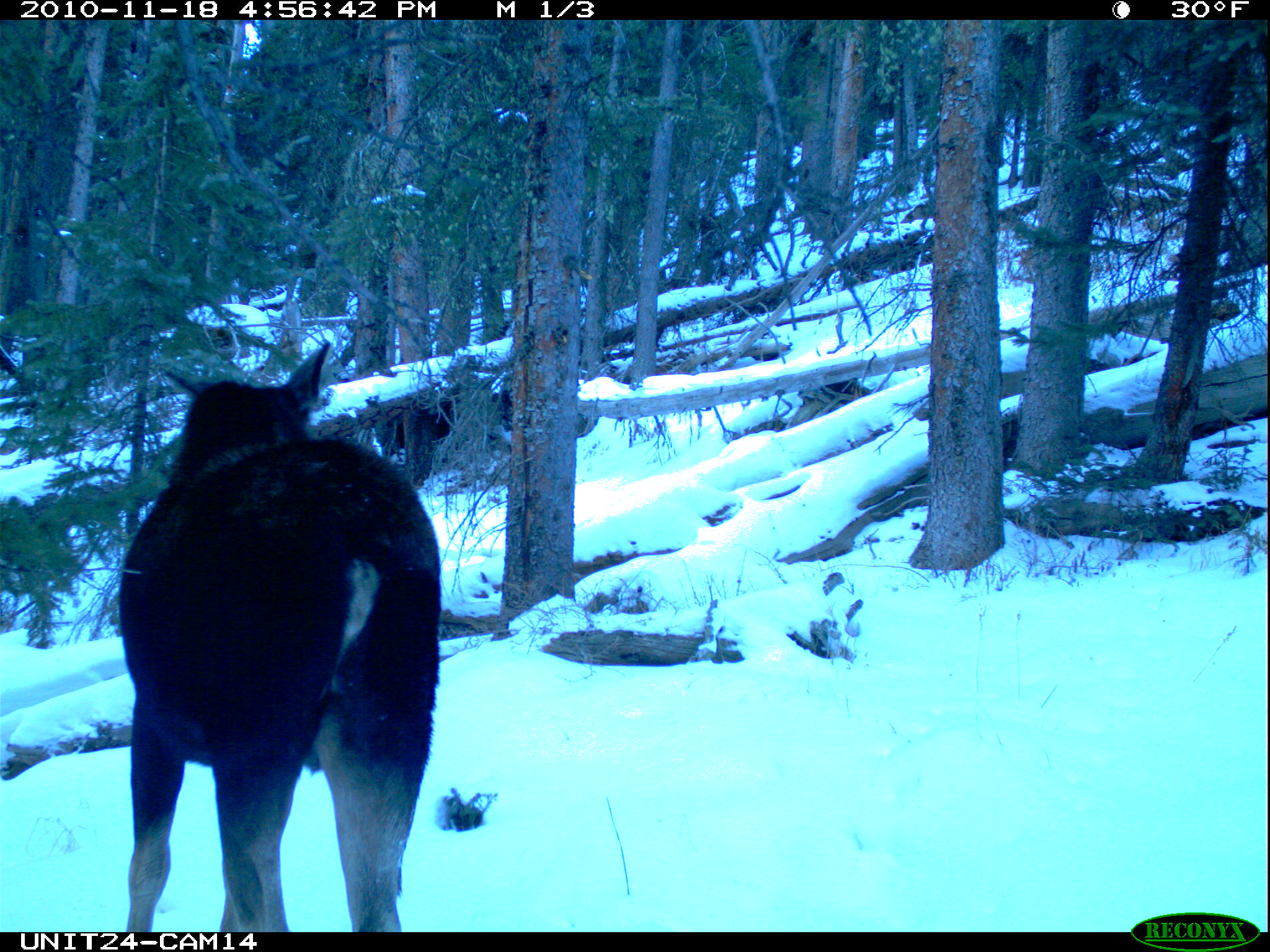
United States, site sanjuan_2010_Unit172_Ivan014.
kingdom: Animalia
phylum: Chordata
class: Mammalia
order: Artiodactyla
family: Cervidae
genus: Alces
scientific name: Alces alces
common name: moose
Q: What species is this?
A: Alces alces (moose).